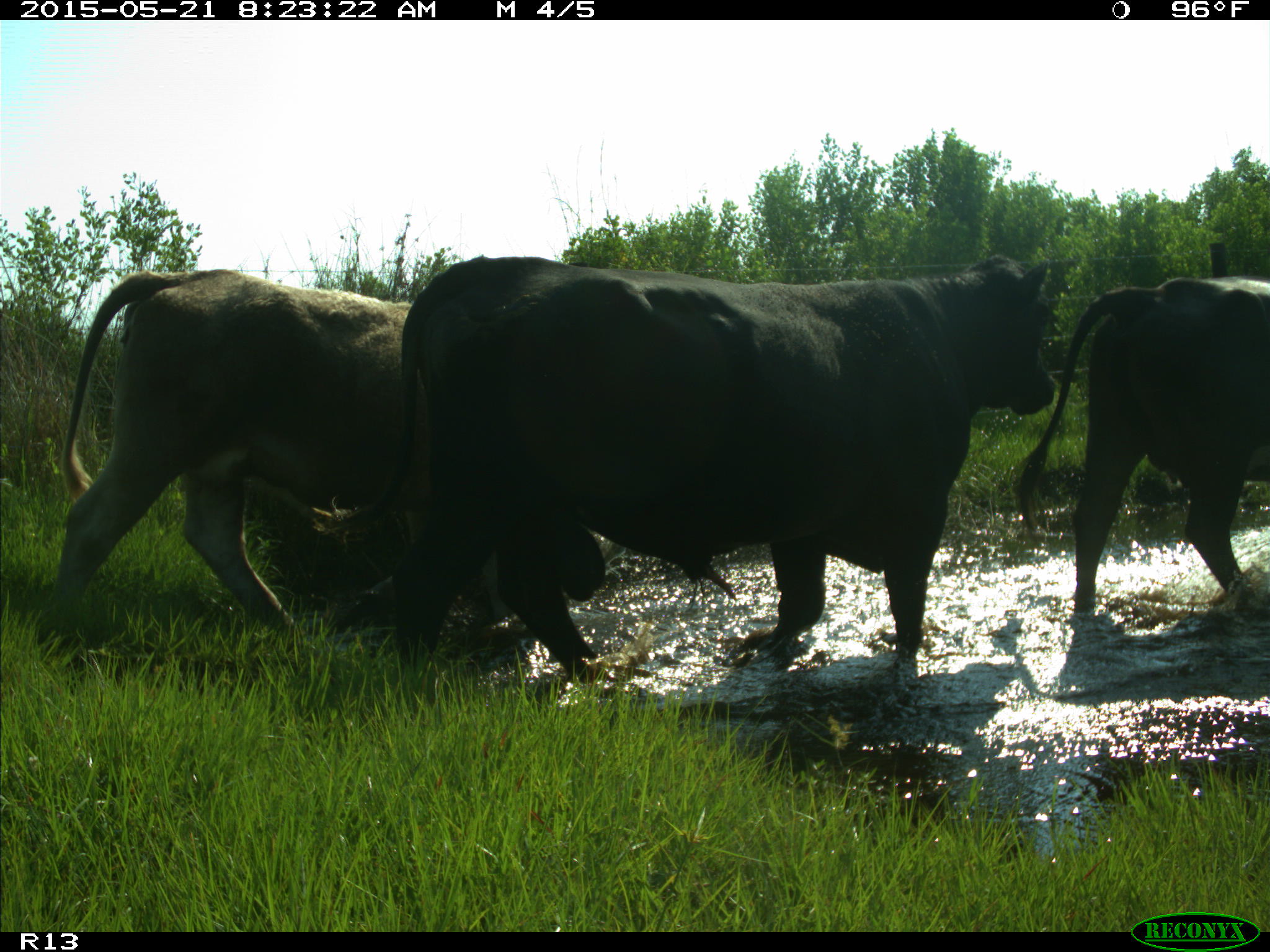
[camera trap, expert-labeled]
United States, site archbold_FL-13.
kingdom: Animalia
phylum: Chordata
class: Mammalia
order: Artiodactyla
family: Bovidae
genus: Bos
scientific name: Bos taurus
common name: domestic cow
Bos taurus (domestic cow).